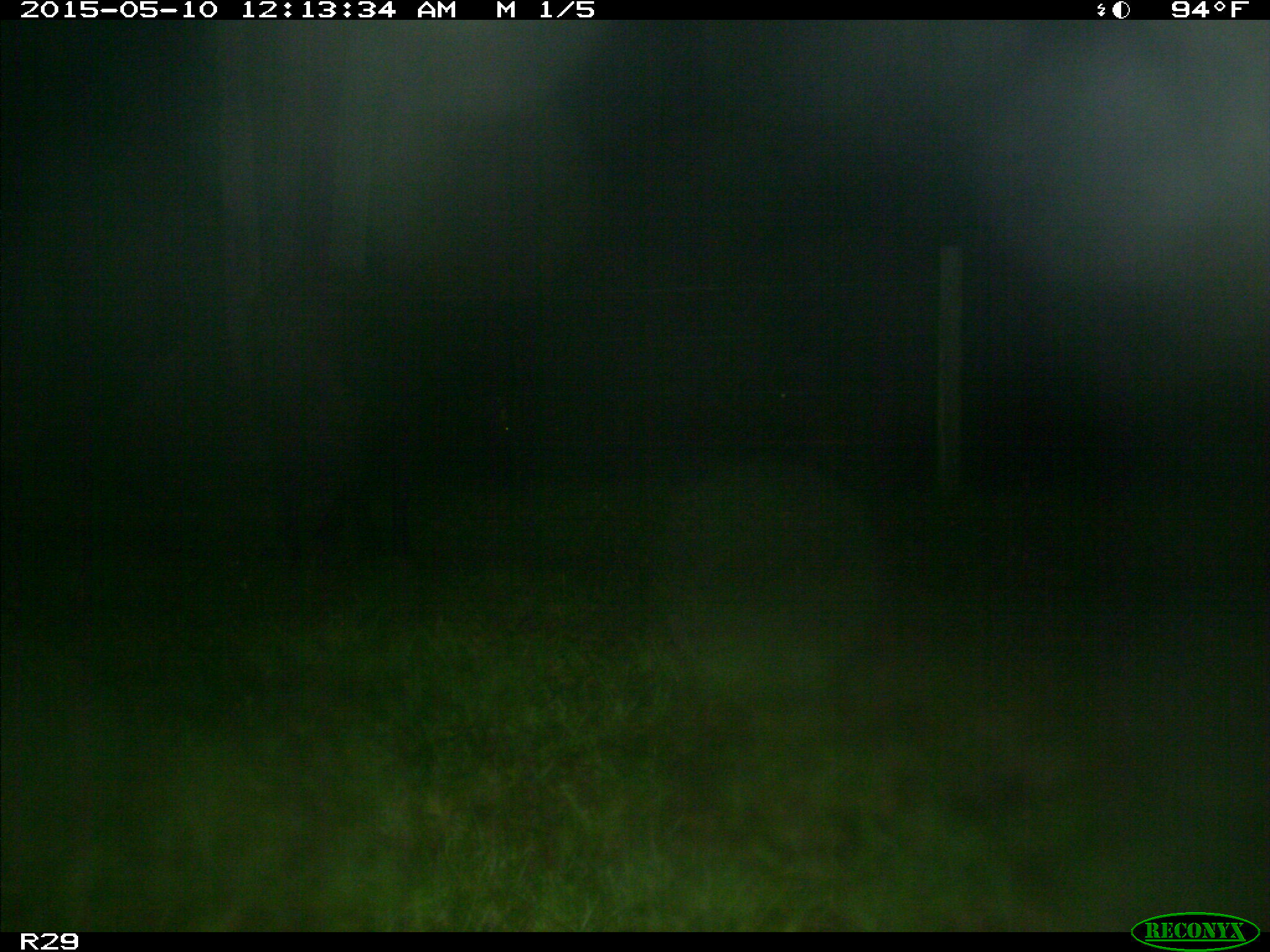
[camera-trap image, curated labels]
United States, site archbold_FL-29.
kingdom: Animalia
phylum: Chordata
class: Mammalia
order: Artiodactyla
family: Bovidae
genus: Bos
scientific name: Bos taurus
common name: domestic cow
Bos taurus (domestic cow).